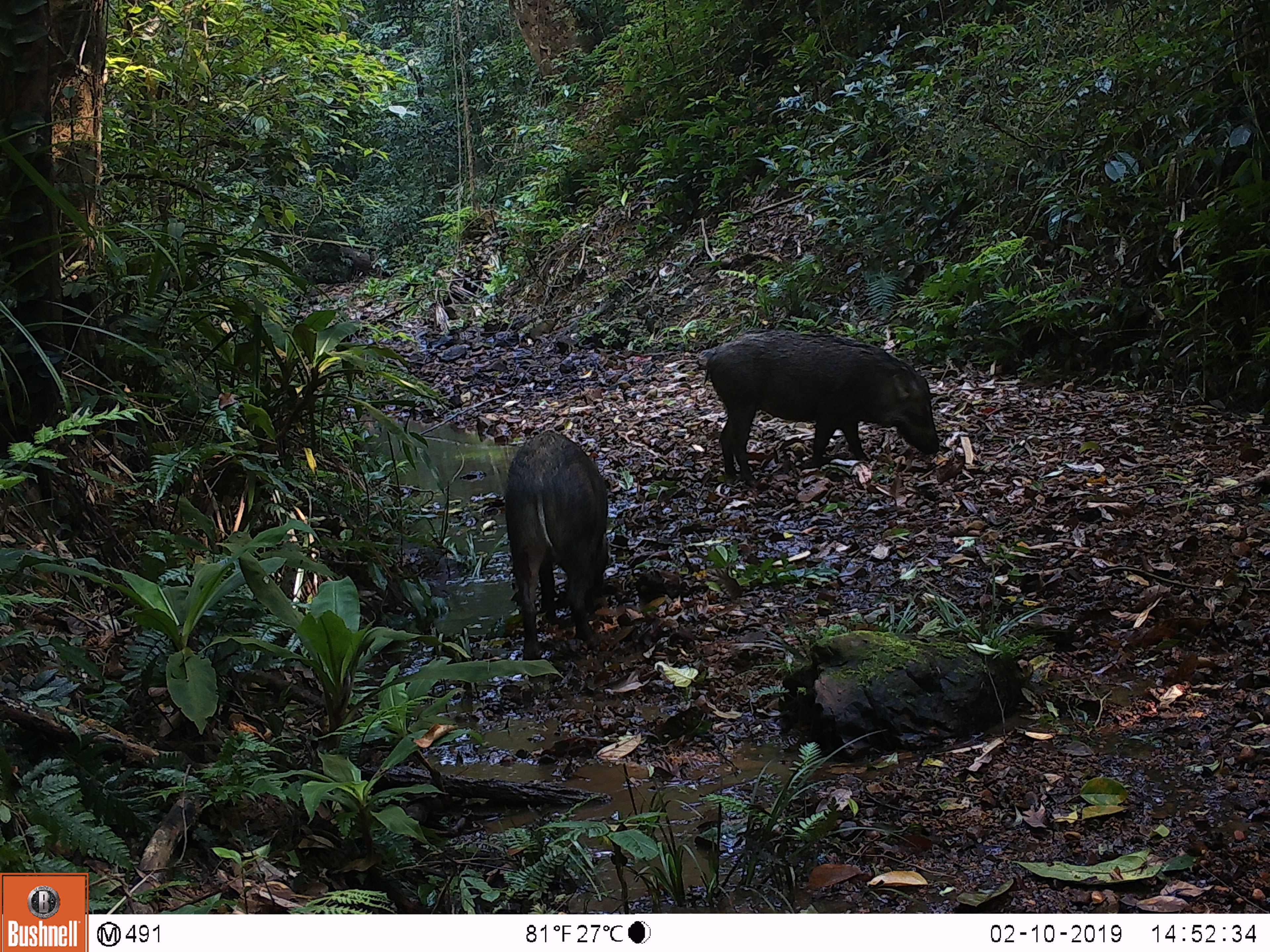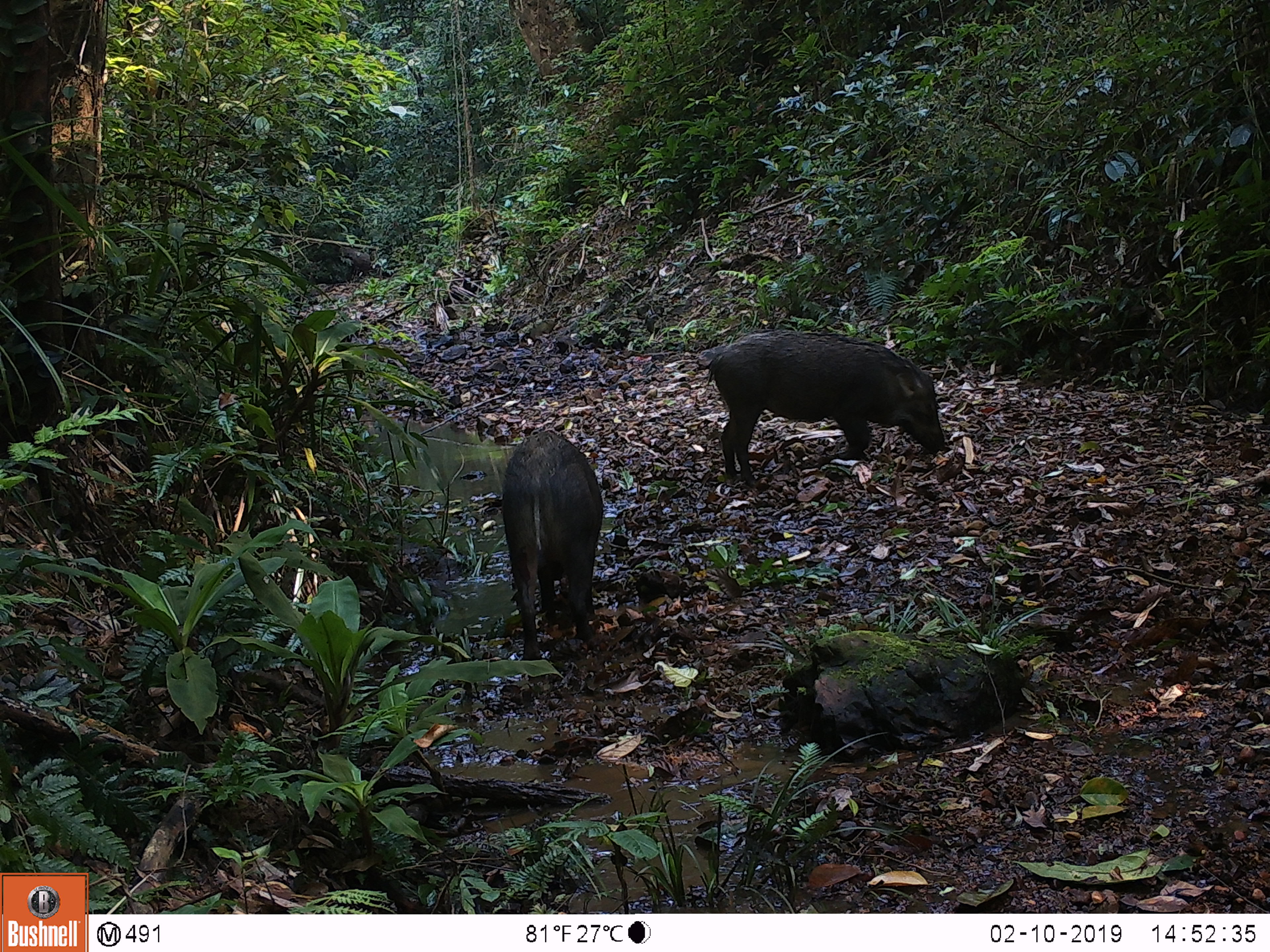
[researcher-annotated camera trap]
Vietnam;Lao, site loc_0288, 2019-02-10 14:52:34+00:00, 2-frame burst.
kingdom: Animalia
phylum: Chordata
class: Mammalia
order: Artiodactyla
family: Suidae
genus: Sus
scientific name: Sus scrofa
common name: eurasian wild pig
Eurasian wild pig (Sus scrofa). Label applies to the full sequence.